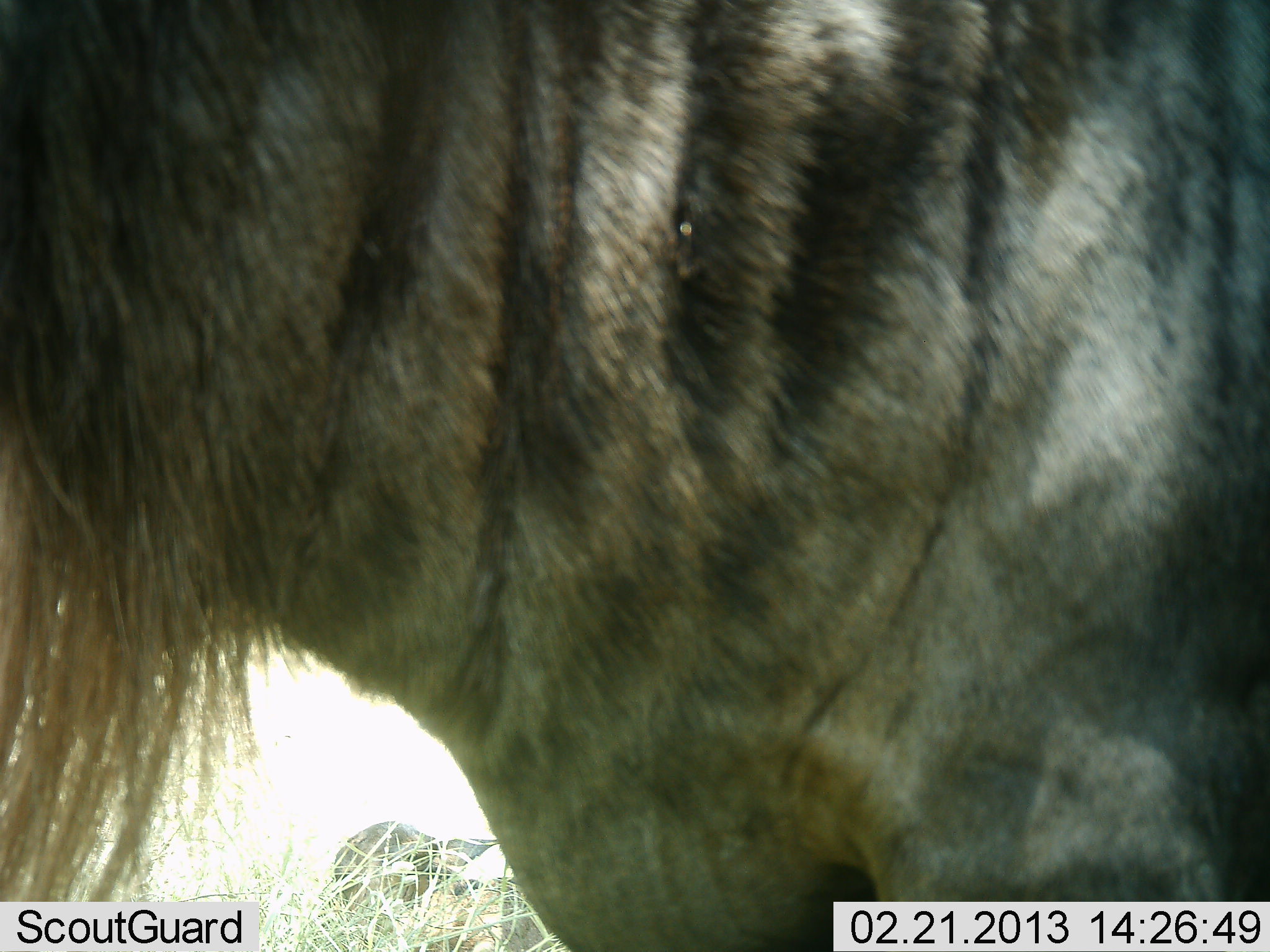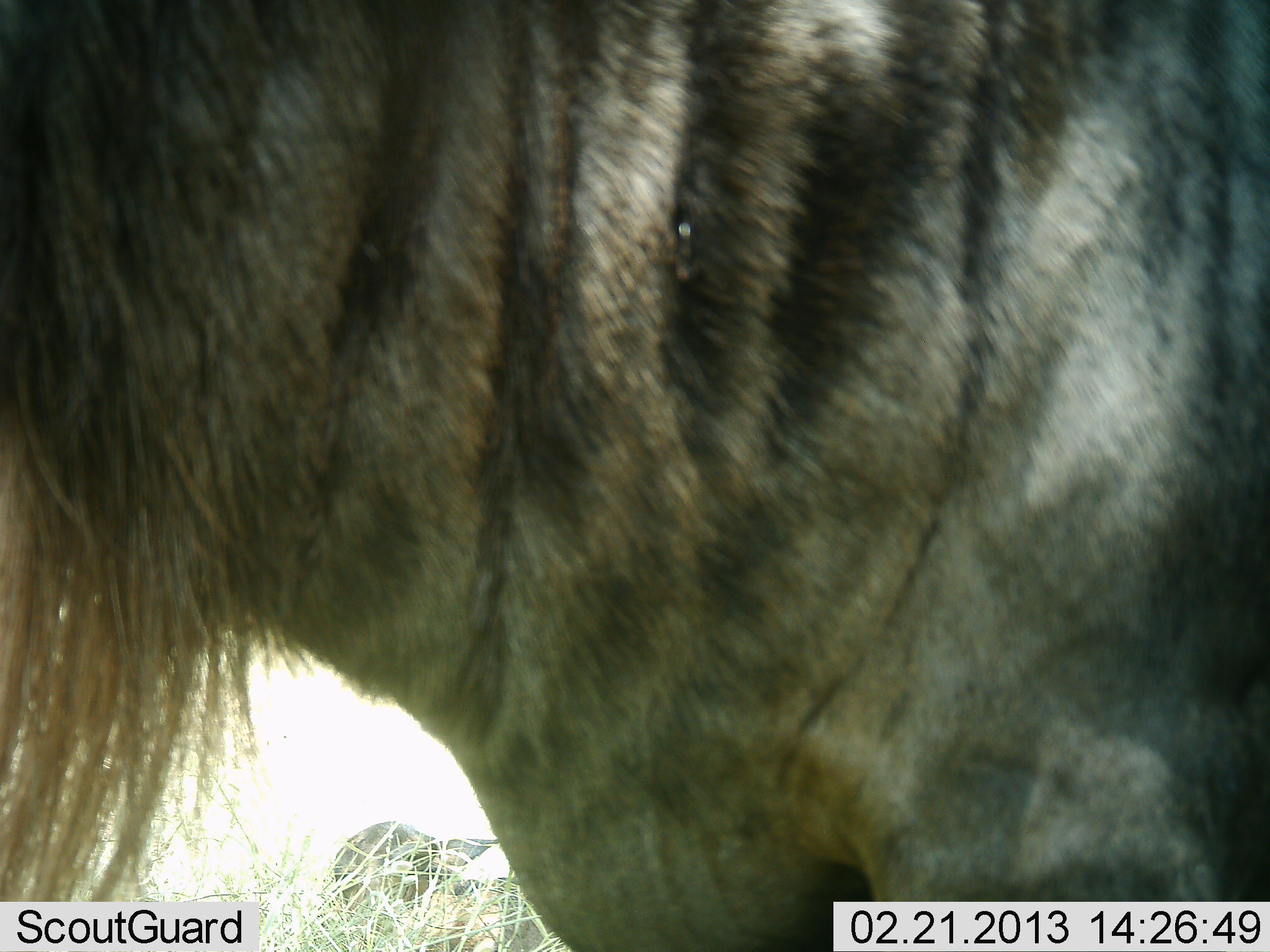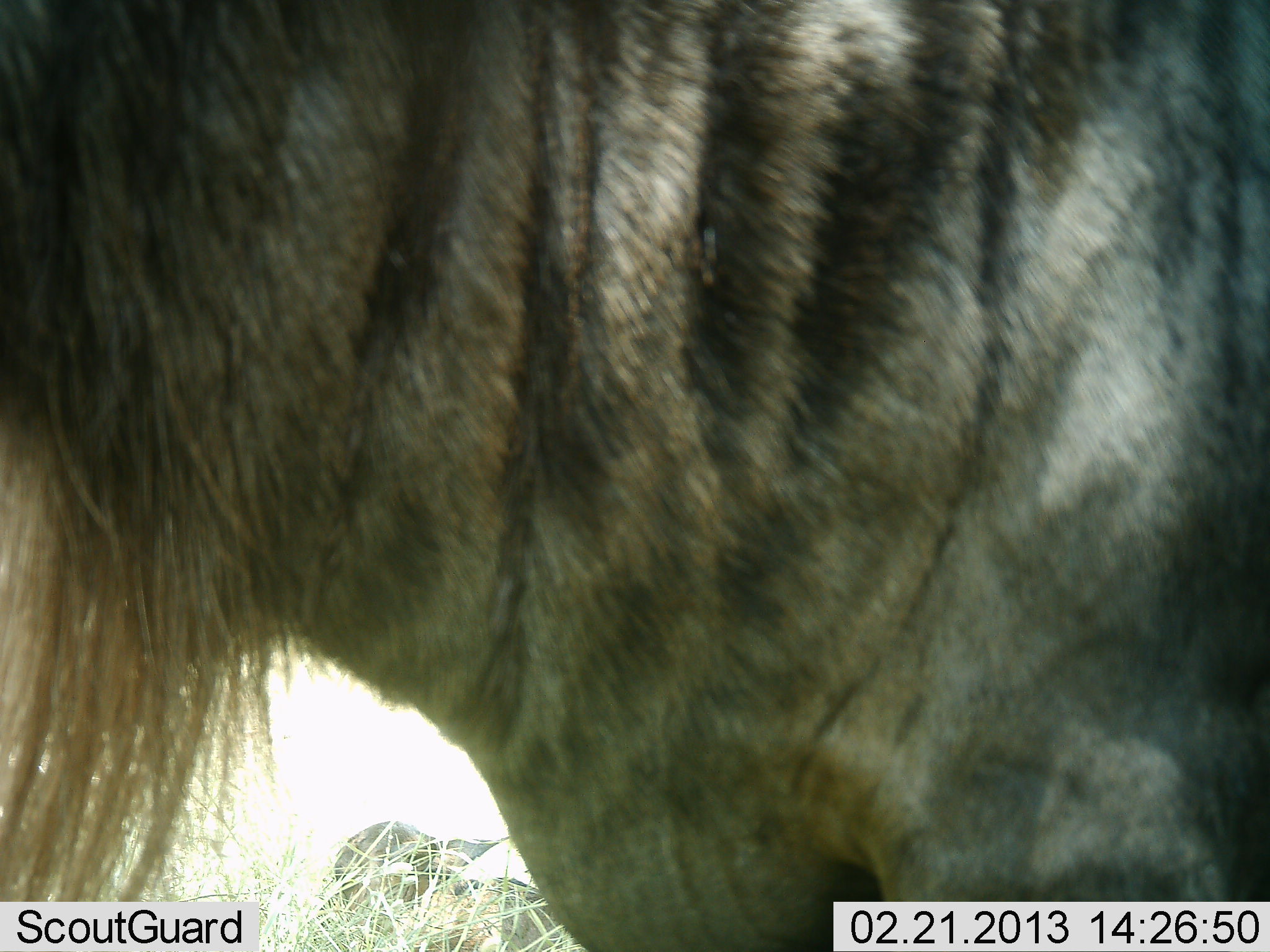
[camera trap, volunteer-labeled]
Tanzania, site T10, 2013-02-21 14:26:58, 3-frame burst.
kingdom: Animalia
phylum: Chordata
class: Mammalia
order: Artiodactyla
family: Bovidae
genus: Connochaetes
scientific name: Connochaetes taurinus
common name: blue wildebeest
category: wildebeest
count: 1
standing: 88%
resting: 12%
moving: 6%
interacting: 0%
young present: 0%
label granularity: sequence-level